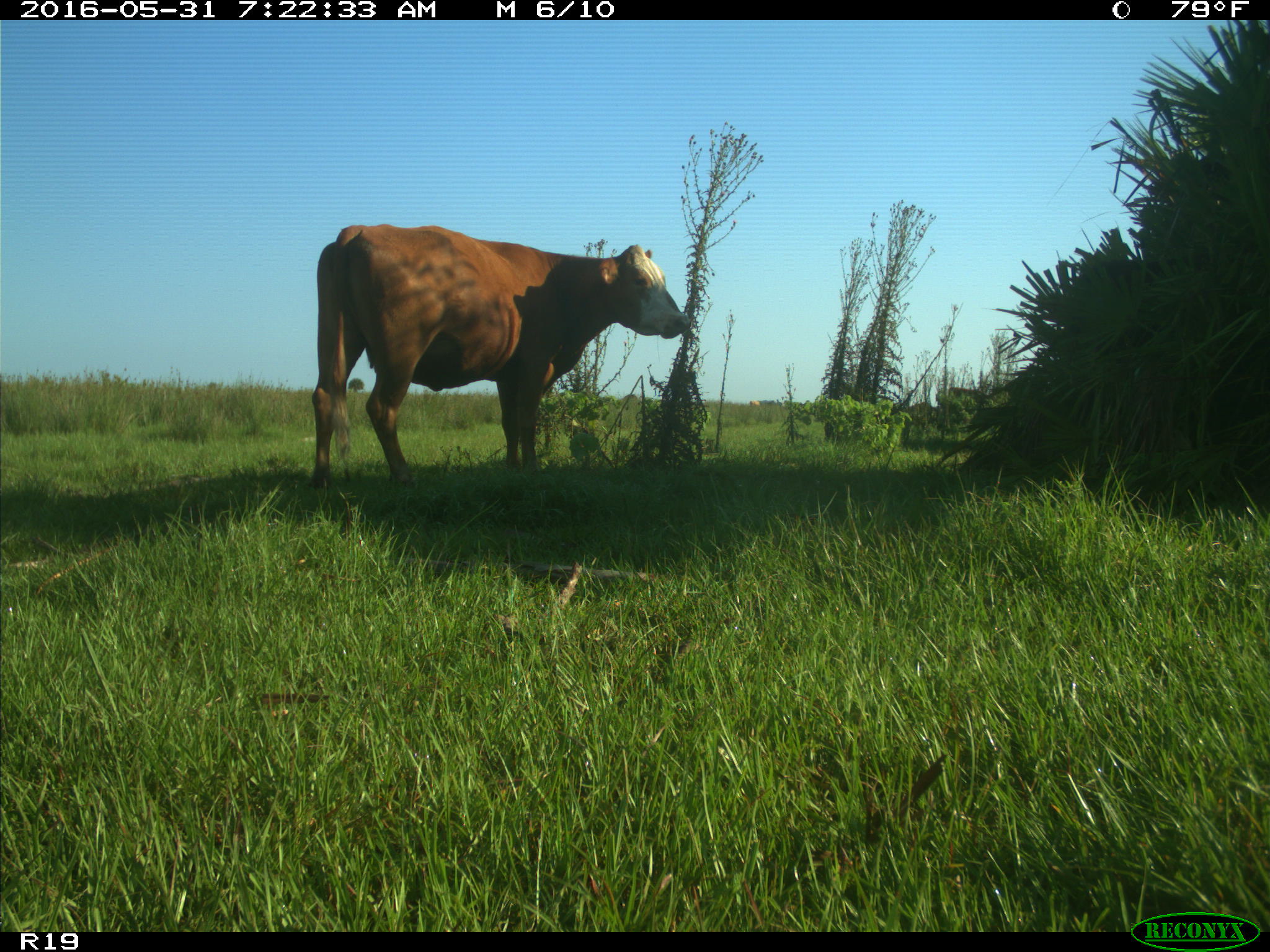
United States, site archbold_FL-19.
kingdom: Animalia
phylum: Chordata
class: Mammalia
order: Artiodactyla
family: Bovidae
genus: Bos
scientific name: Bos taurus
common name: domestic cow